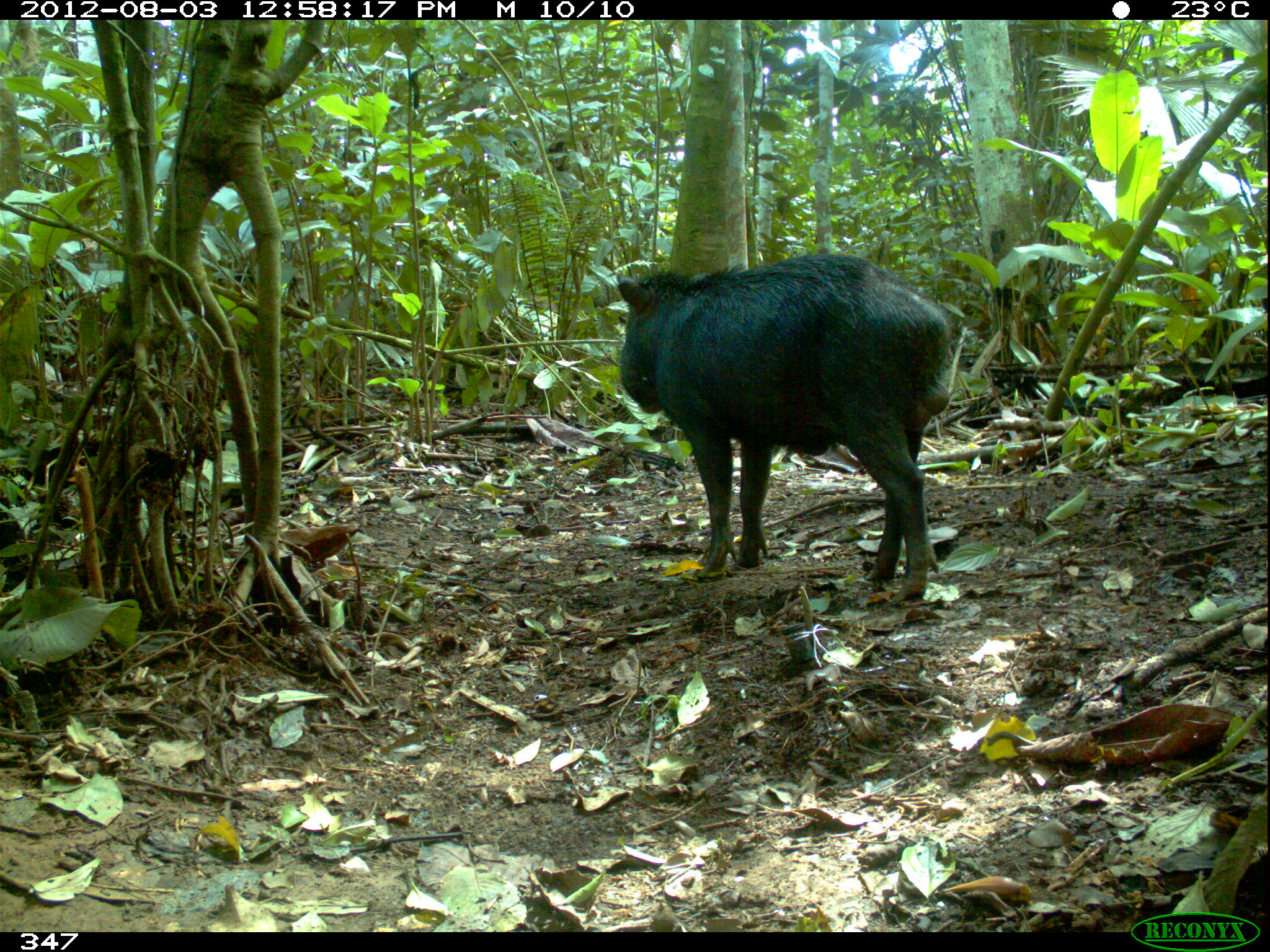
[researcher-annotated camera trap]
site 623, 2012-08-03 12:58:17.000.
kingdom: Animalia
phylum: Chordata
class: Mammalia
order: Artiodactyla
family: Tayassuidae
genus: Tayassu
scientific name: Tayassu pecari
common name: white-lipped peccary